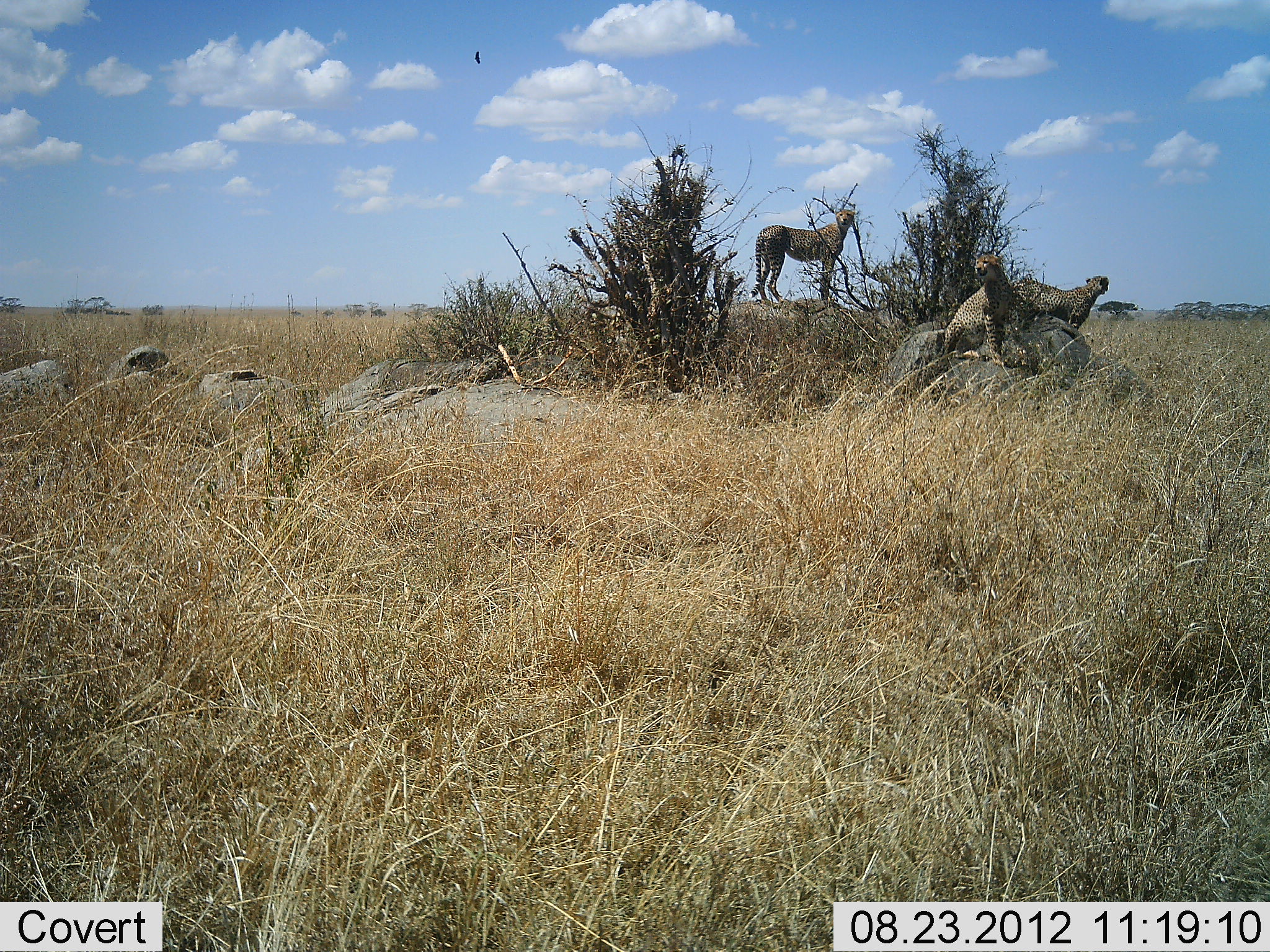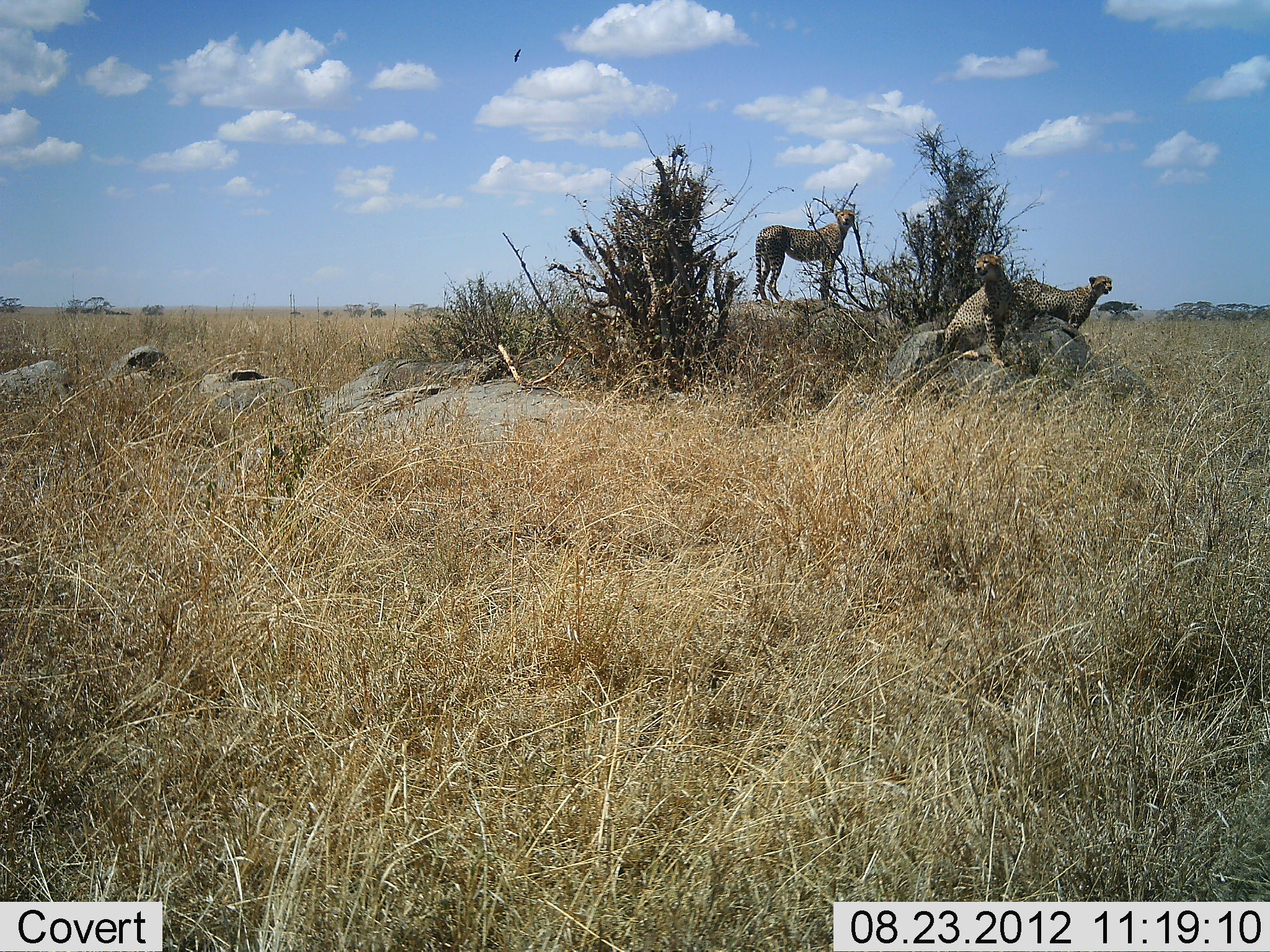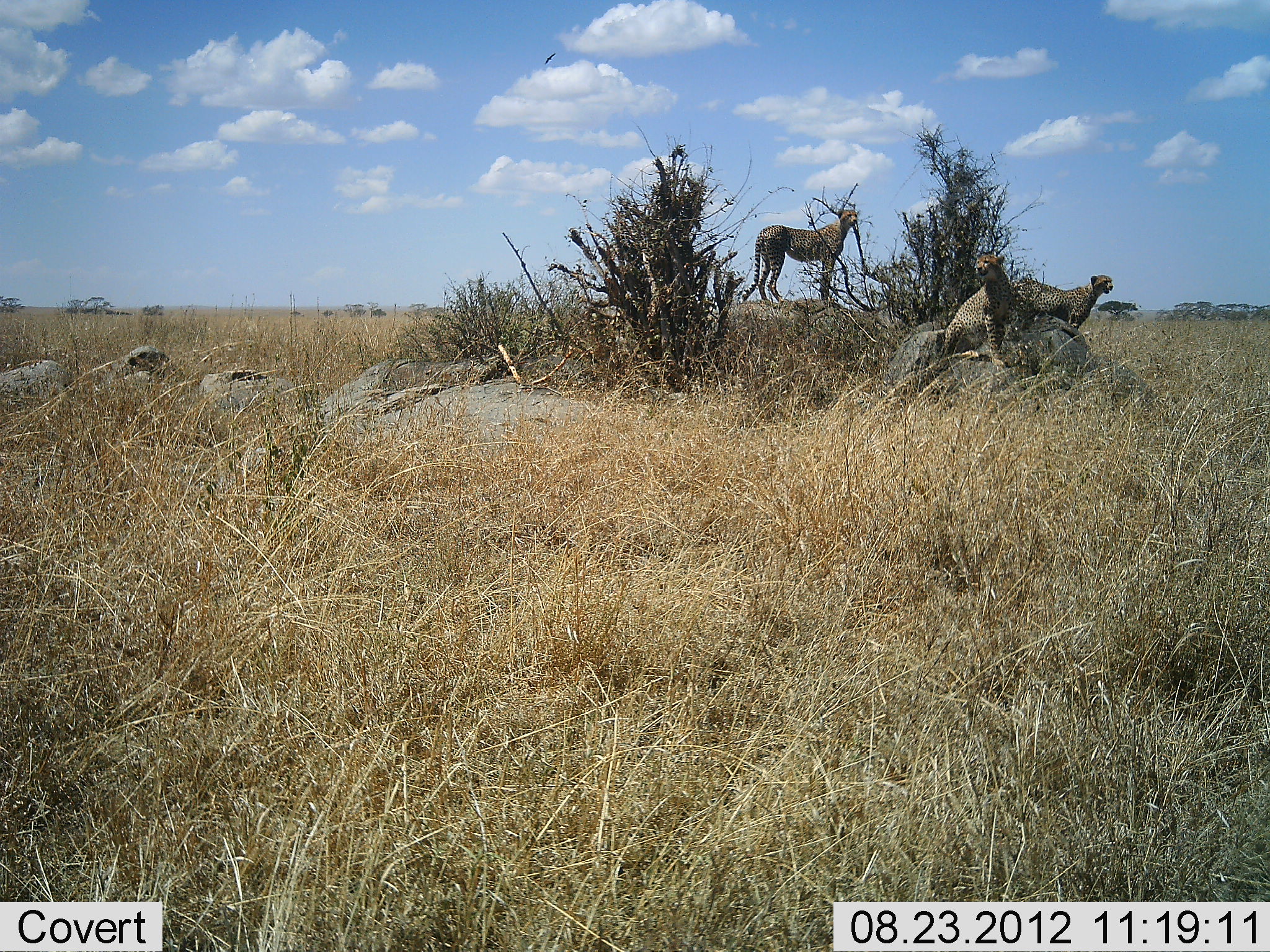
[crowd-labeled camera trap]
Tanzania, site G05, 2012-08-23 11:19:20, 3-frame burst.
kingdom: Animalia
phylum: Chordata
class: Mammalia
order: Carnivora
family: Felidae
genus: Acinonyx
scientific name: Acinonyx jubatus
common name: cheetah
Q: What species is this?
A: Cheetah (Acinonyx jubatus).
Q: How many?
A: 3.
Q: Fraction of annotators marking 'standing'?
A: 92%.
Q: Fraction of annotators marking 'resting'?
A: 75%.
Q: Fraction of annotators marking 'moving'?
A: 0%.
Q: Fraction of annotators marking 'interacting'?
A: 0%.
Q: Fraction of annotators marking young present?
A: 0%.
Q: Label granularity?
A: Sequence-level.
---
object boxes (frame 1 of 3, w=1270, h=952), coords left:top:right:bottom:
animal: 748:209:855:306; 939:253:1016:367; 1011:273:1110:331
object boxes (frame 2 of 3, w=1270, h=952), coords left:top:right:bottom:
animal: 751:208:856:310; 939:254:1018:367; 1010:274:1113:333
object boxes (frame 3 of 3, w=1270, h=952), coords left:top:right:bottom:
animal: 739:207:859:311; 937:254:1023:368; 1009:274:1116:330